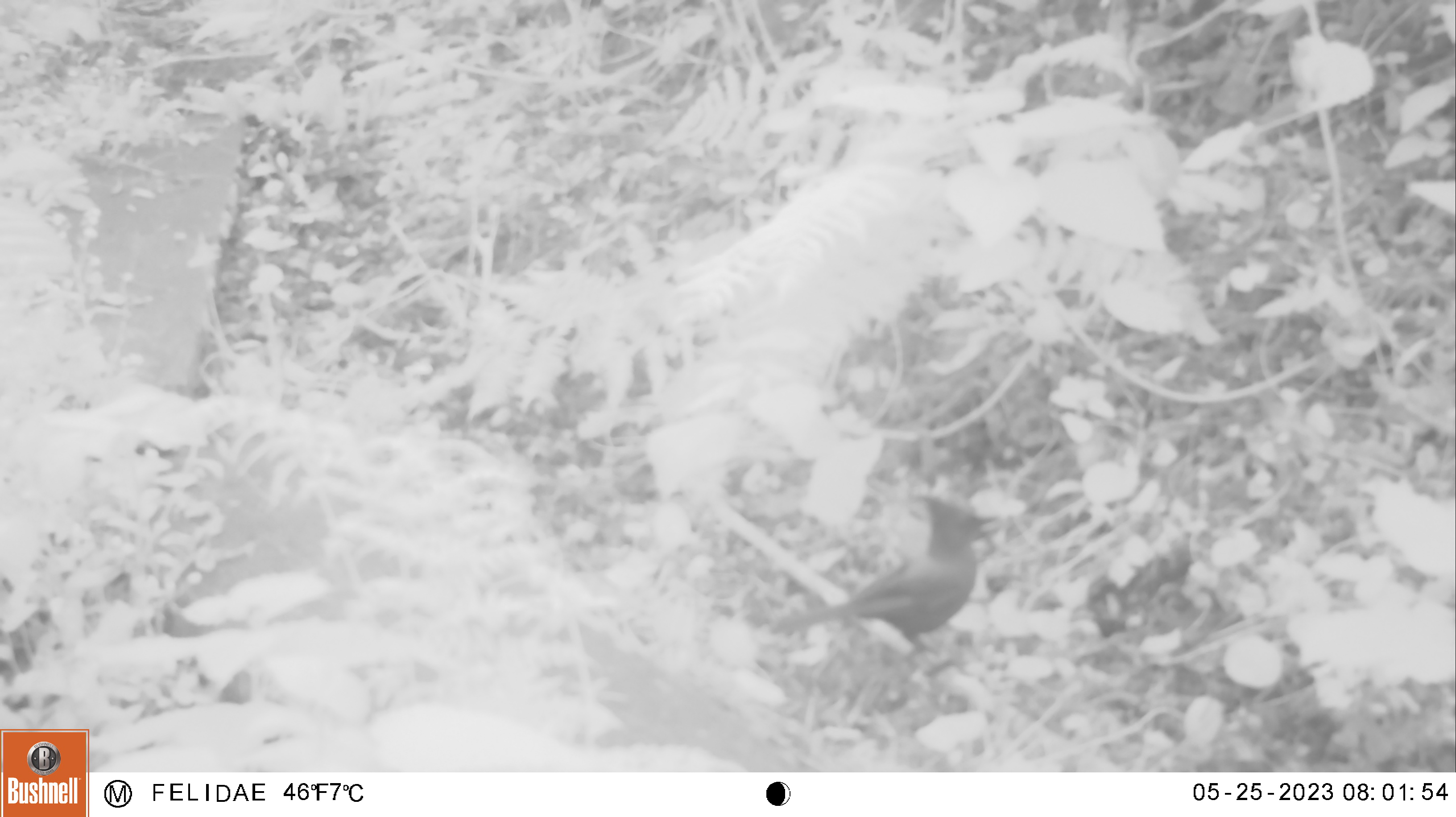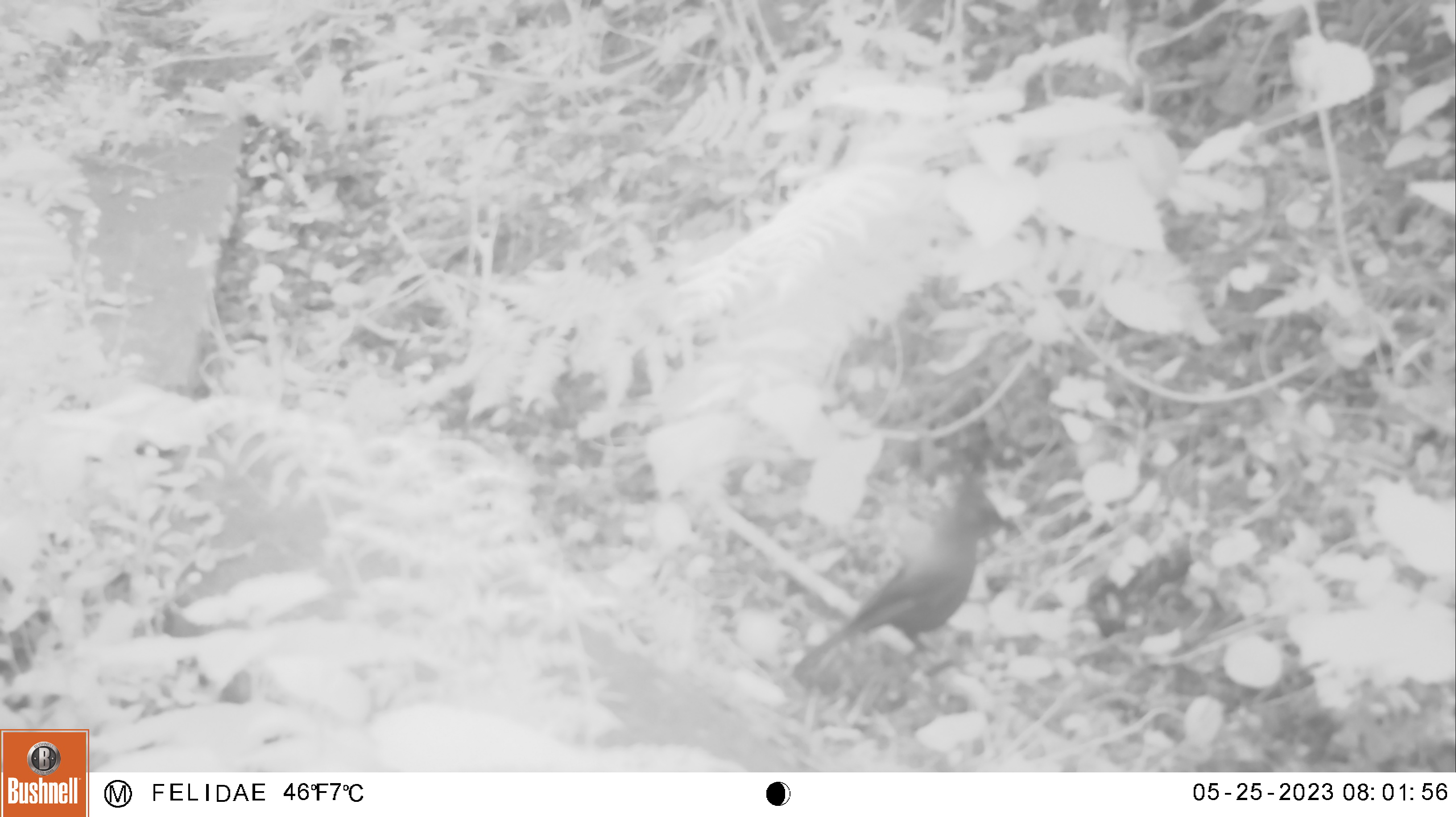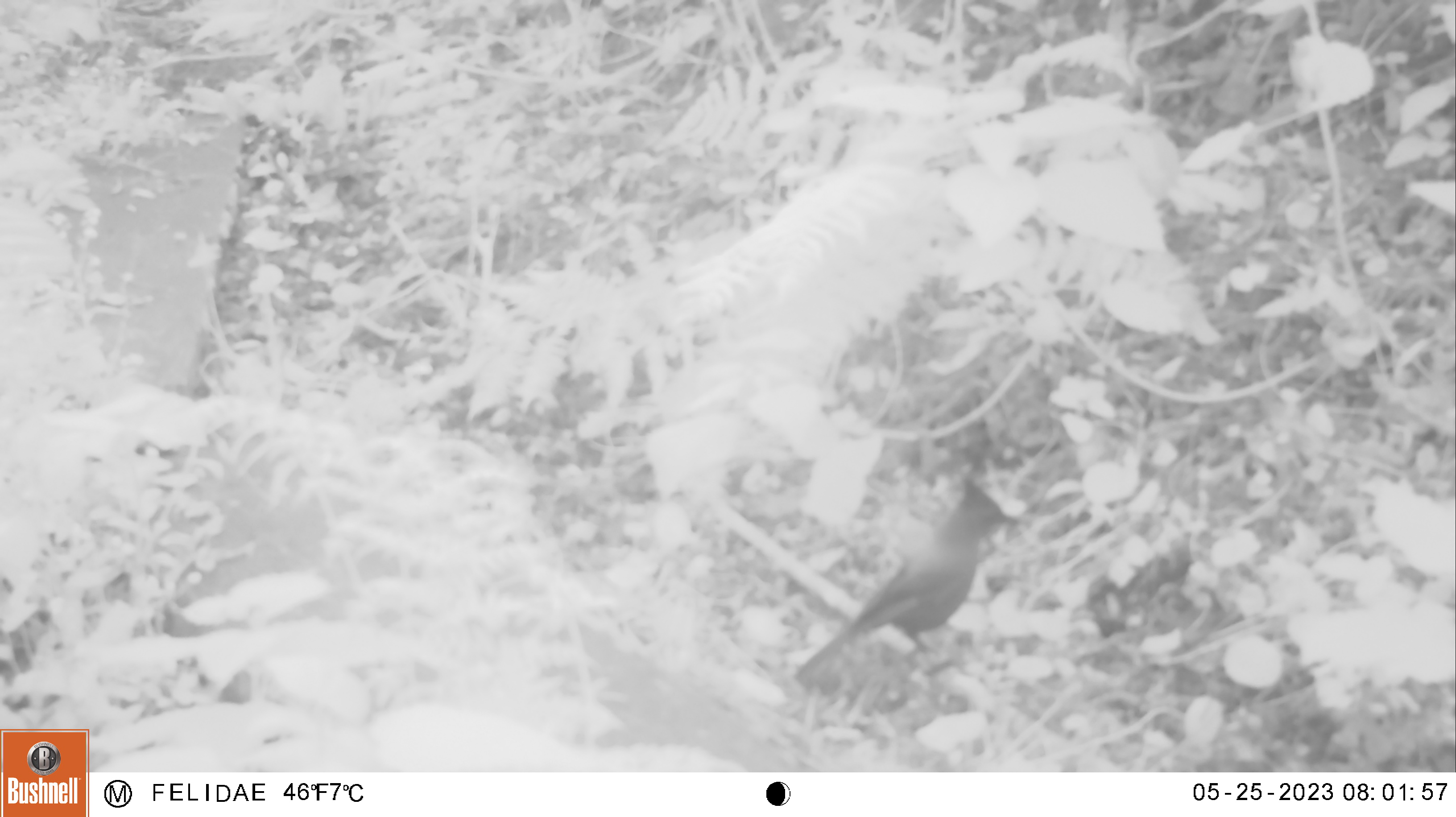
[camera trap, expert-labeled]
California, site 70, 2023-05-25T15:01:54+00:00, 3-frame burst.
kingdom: Animalia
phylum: Chordata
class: Aves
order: Passeriformes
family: Corvidae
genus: Cyanocitta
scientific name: Cyanocitta stelleri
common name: steller's jay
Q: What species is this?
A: Steller's jay (Cyanocitta stelleri).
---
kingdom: Animalia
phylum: Chordata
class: Aves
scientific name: Aves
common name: bird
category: unknown bird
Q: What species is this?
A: Unknown bird (bird) (Aves).